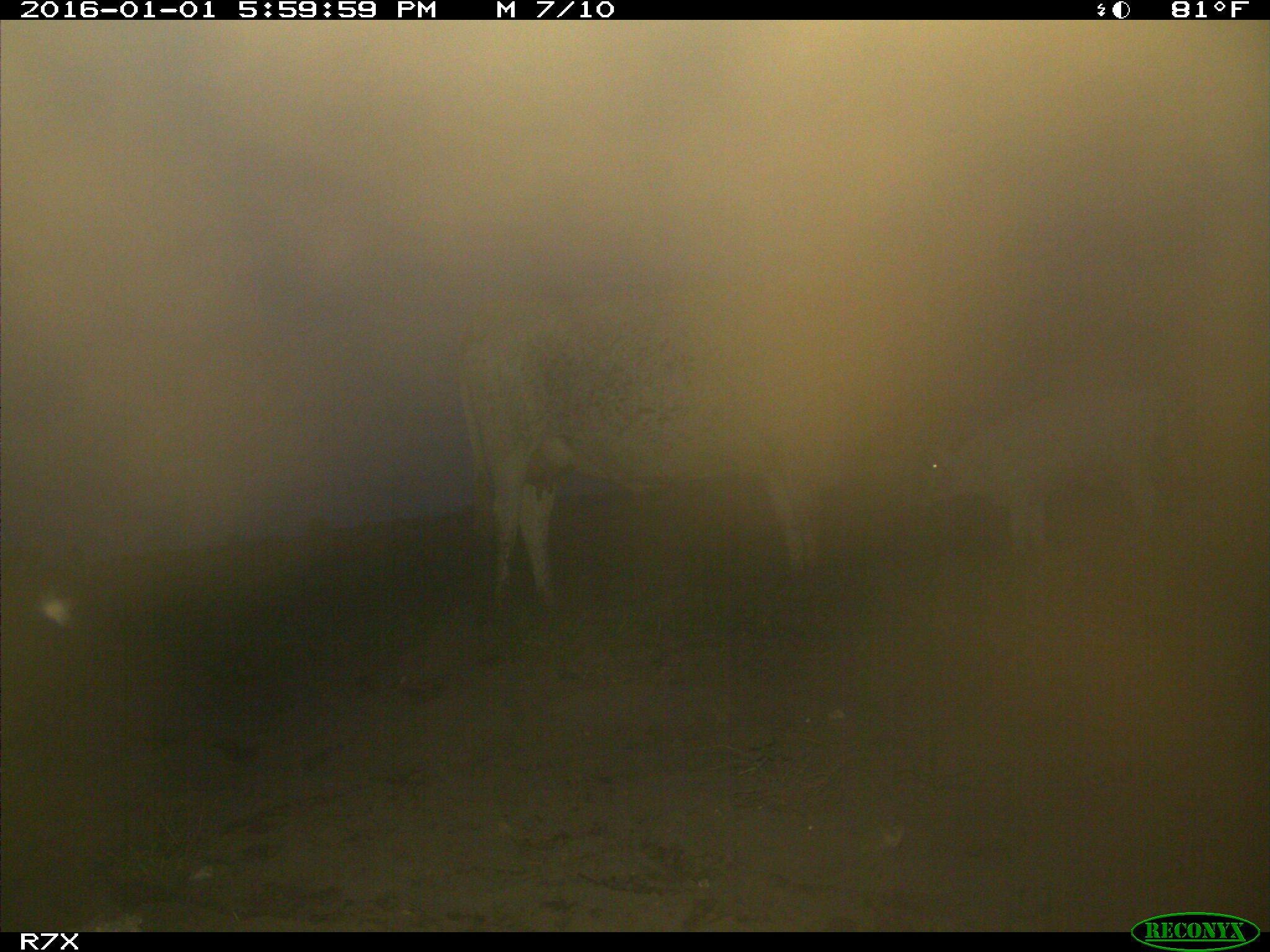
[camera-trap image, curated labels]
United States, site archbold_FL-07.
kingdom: Animalia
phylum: Chordata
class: Mammalia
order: Artiodactyla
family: Bovidae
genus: Bos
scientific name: Bos taurus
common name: domestic cow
Bos taurus (domestic cow).